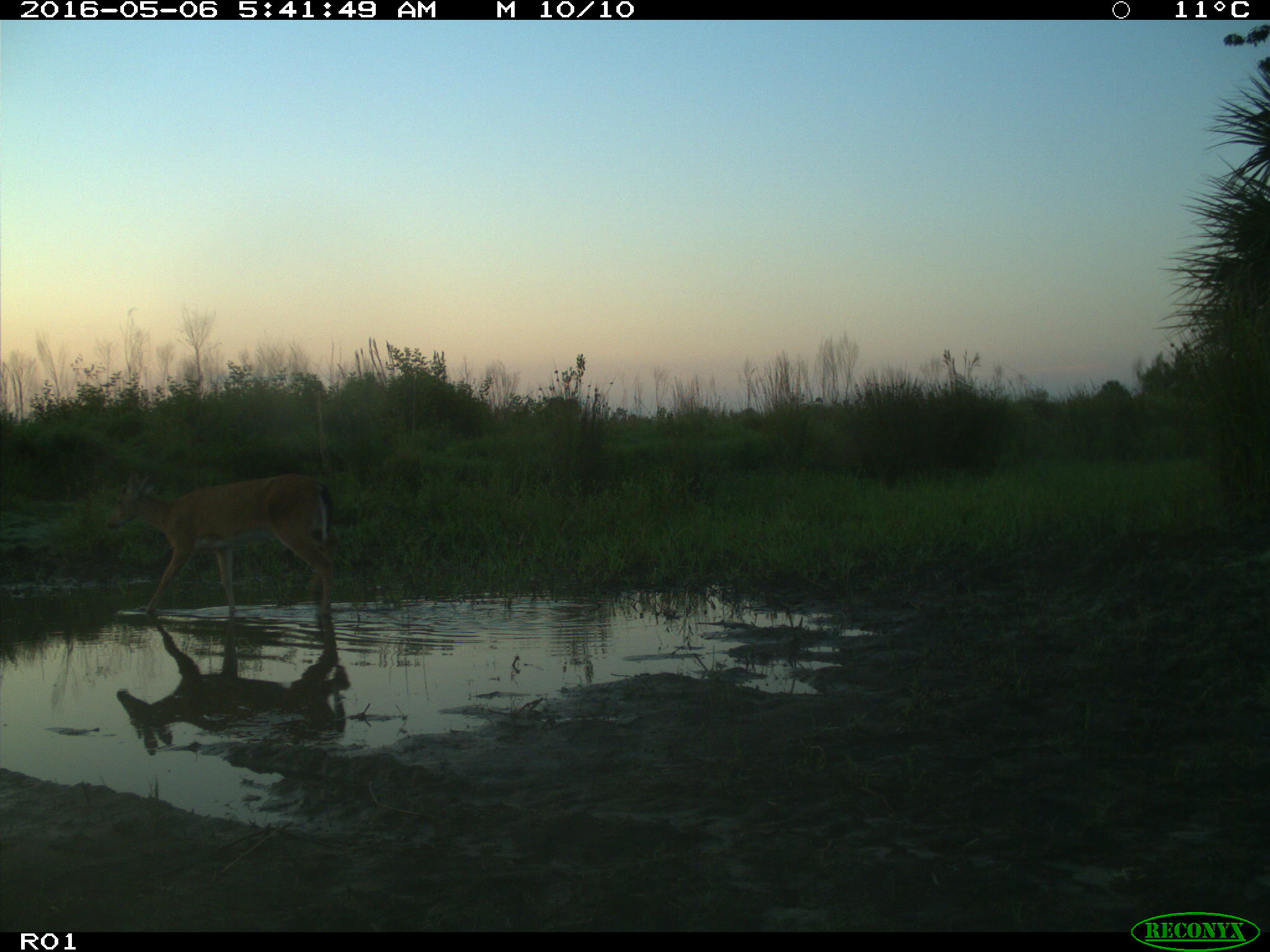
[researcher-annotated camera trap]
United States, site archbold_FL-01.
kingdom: Animalia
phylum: Chordata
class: Mammalia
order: Artiodactyla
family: Cervidae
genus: Odocoileus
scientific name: Odocoileus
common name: deer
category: unidentified deer